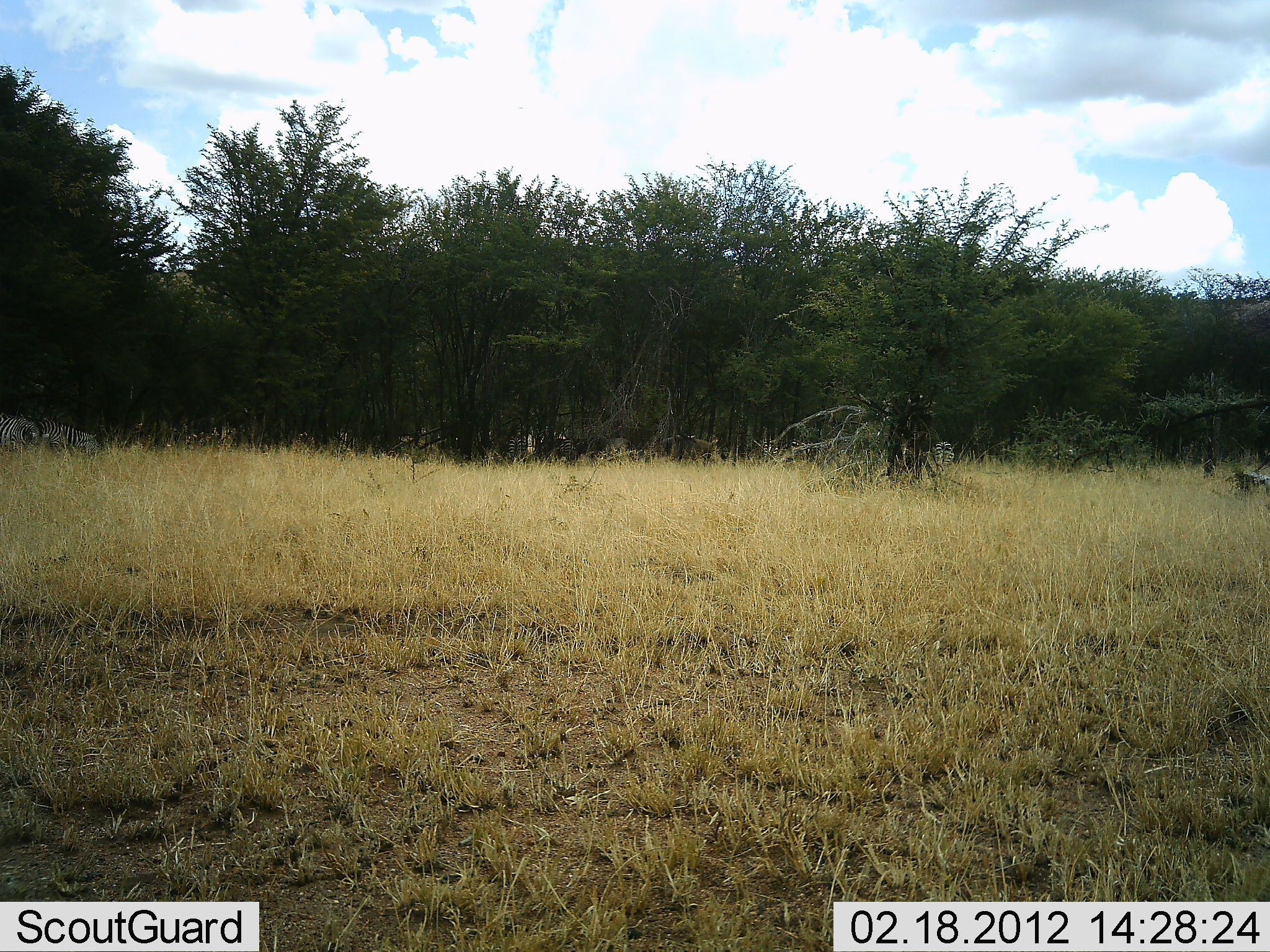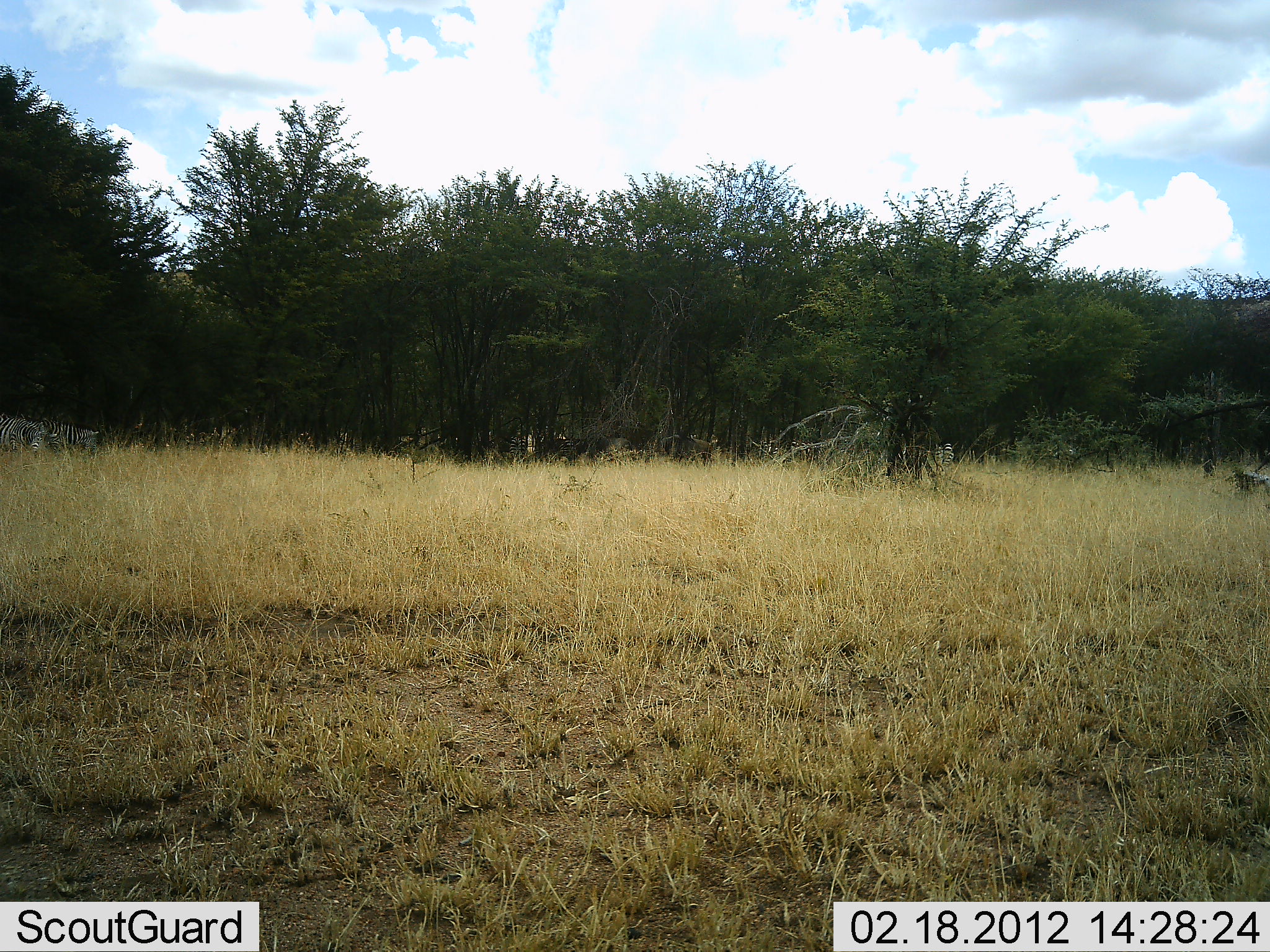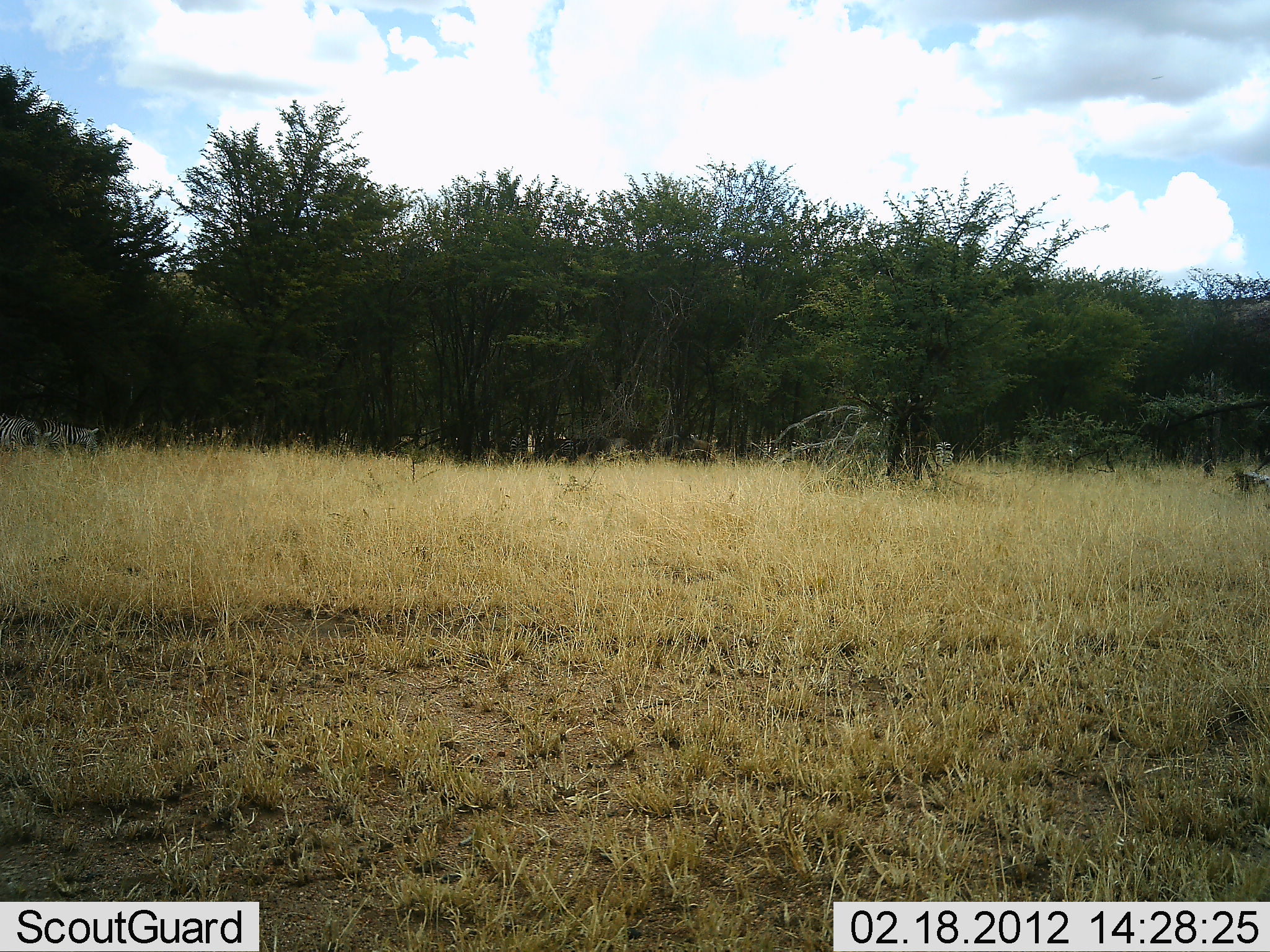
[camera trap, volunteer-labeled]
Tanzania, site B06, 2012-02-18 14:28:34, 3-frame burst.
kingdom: Animalia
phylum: Chordata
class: Mammalia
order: Perissodactyla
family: Equidae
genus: Equus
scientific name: Equus quagga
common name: plains zebra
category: zebra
Zebra (plains zebra) (Equus quagga), count 2. Behavior (volunteer vote fractions): standing 42%, resting 5%, moving 0%, interacting 0%. Young present (vote fraction): 0%. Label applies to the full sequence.